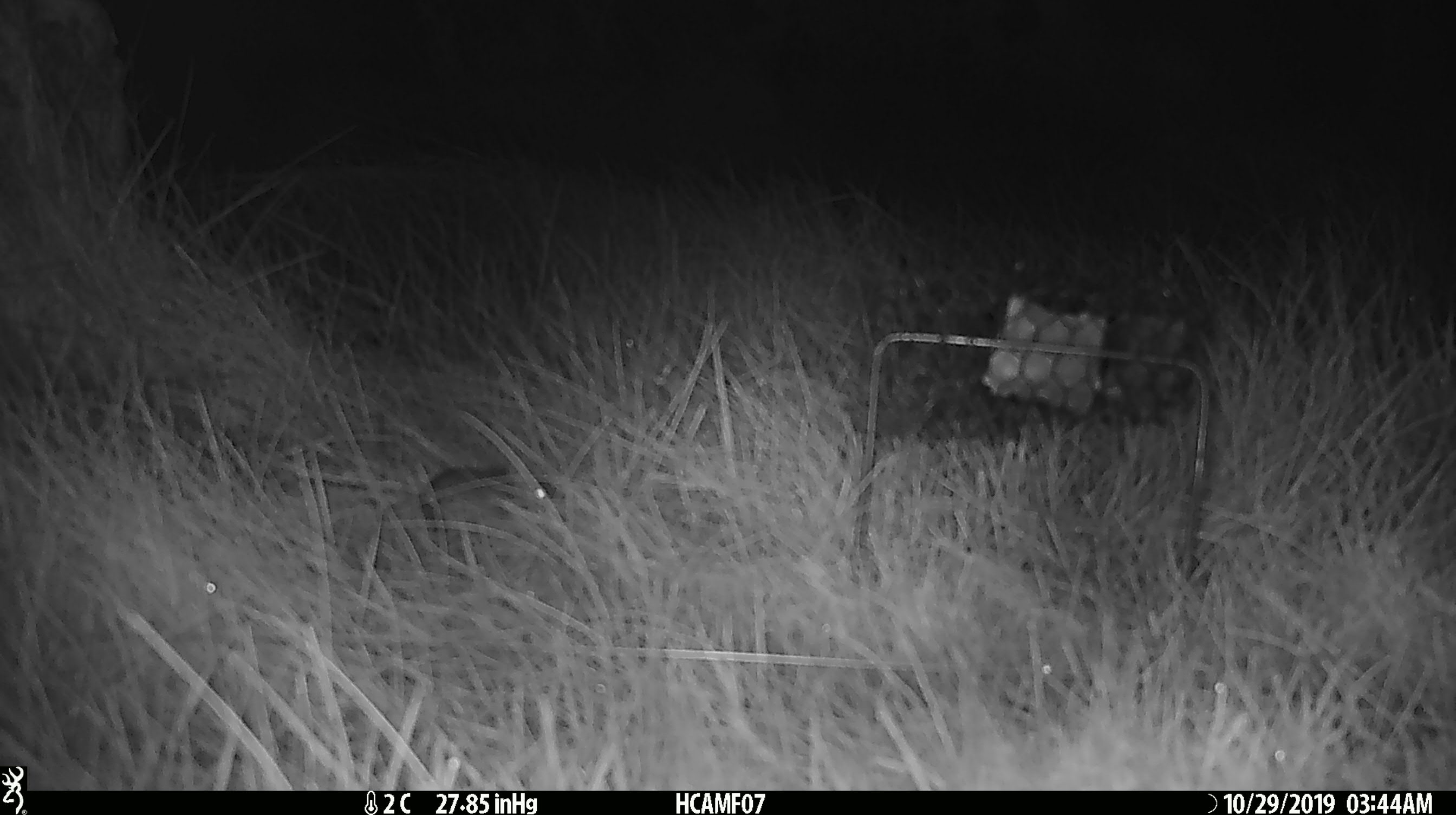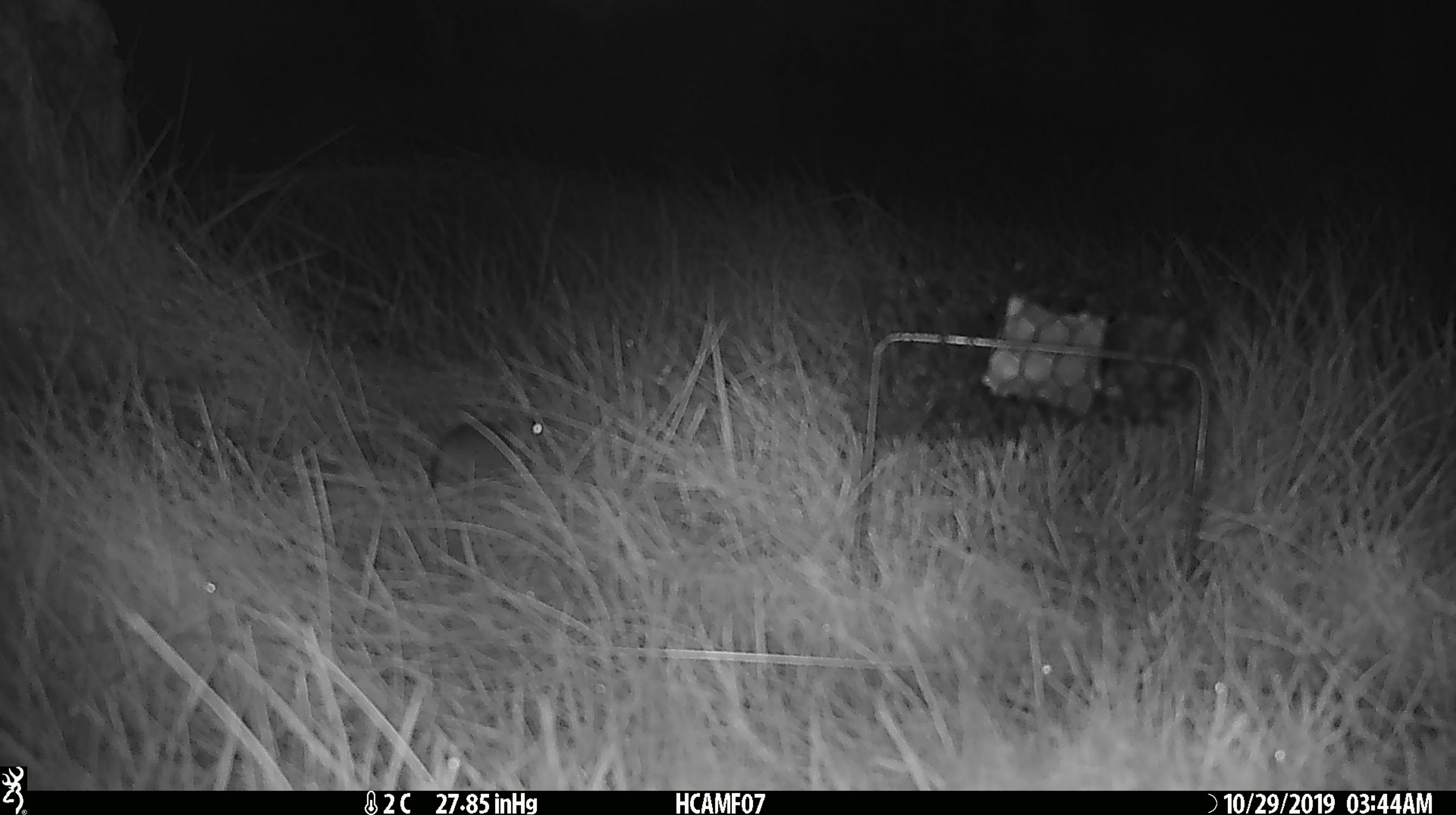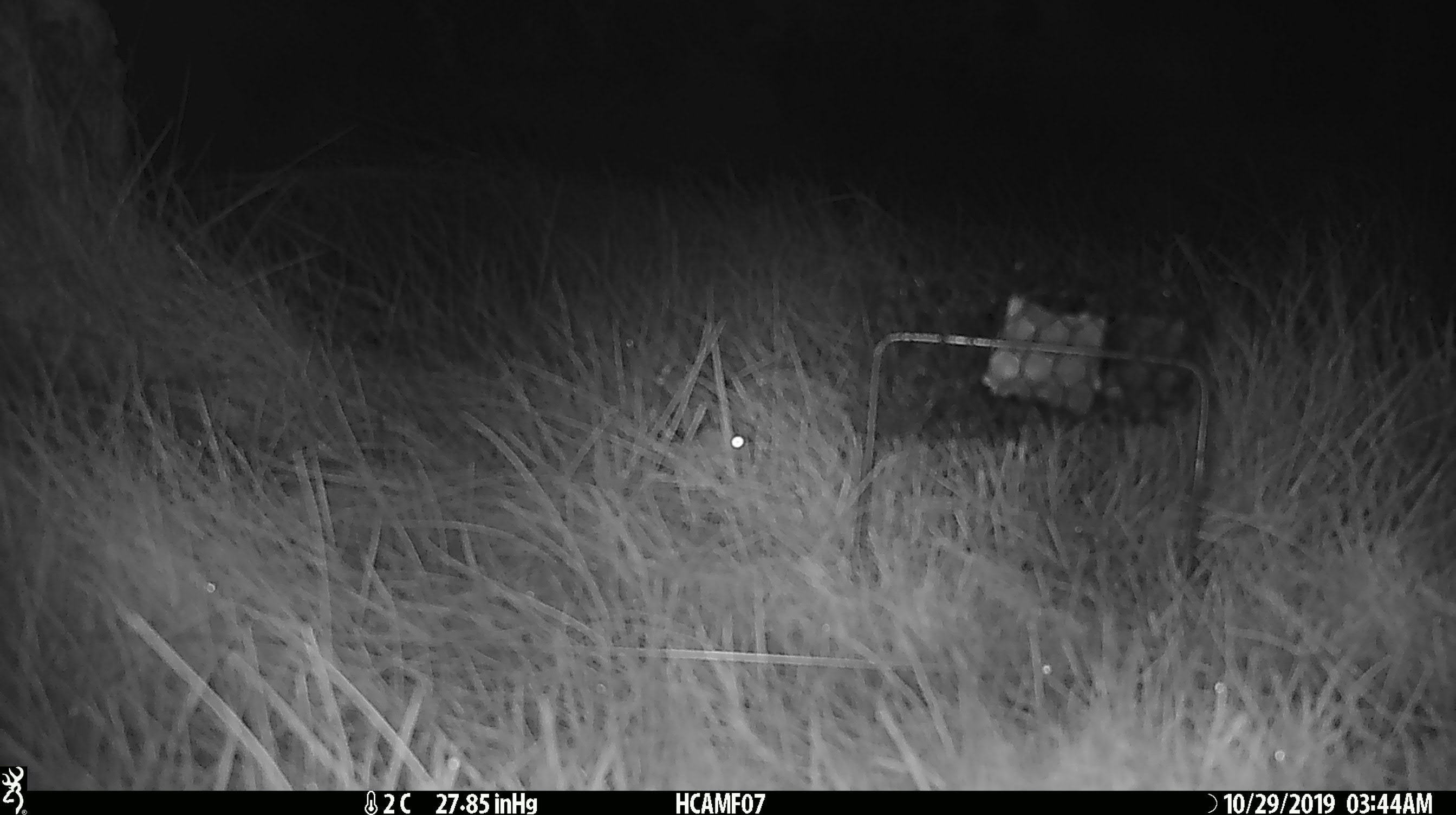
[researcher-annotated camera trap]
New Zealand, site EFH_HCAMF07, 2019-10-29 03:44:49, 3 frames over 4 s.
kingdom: Animalia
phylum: Chordata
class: Mammalia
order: Rodentia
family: Muridae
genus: Mus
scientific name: Mus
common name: mouse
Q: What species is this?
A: Mouse (Mus).